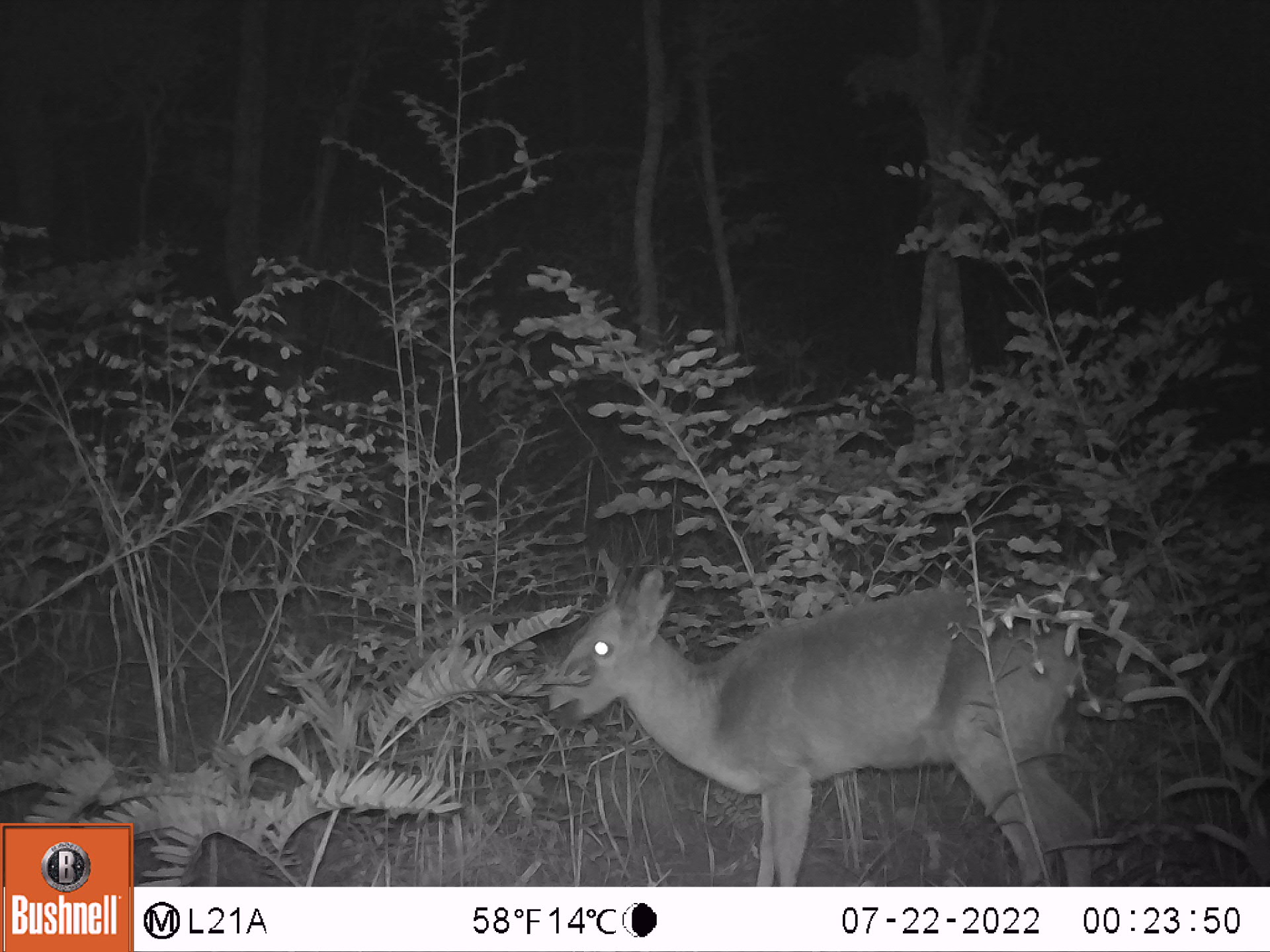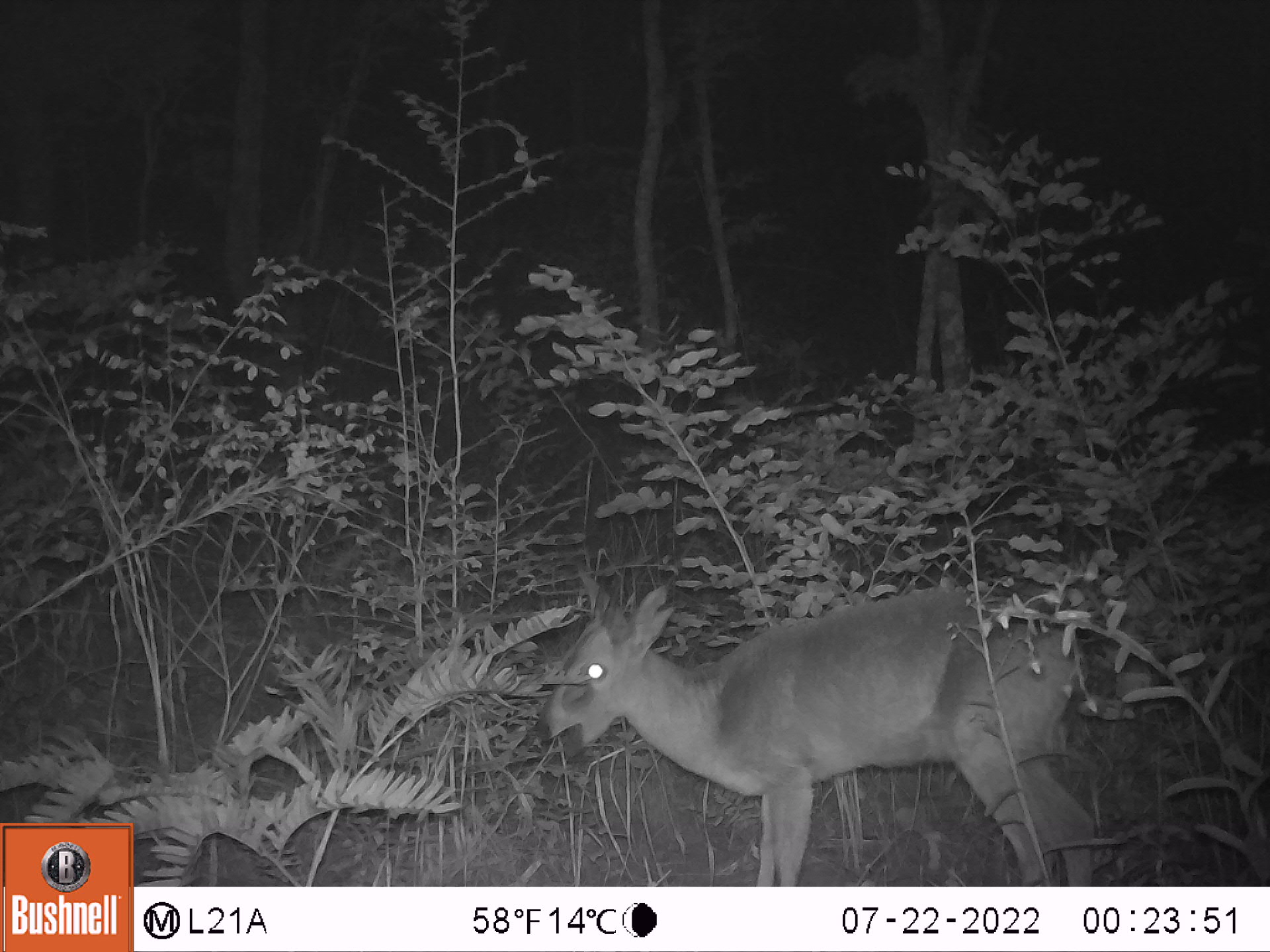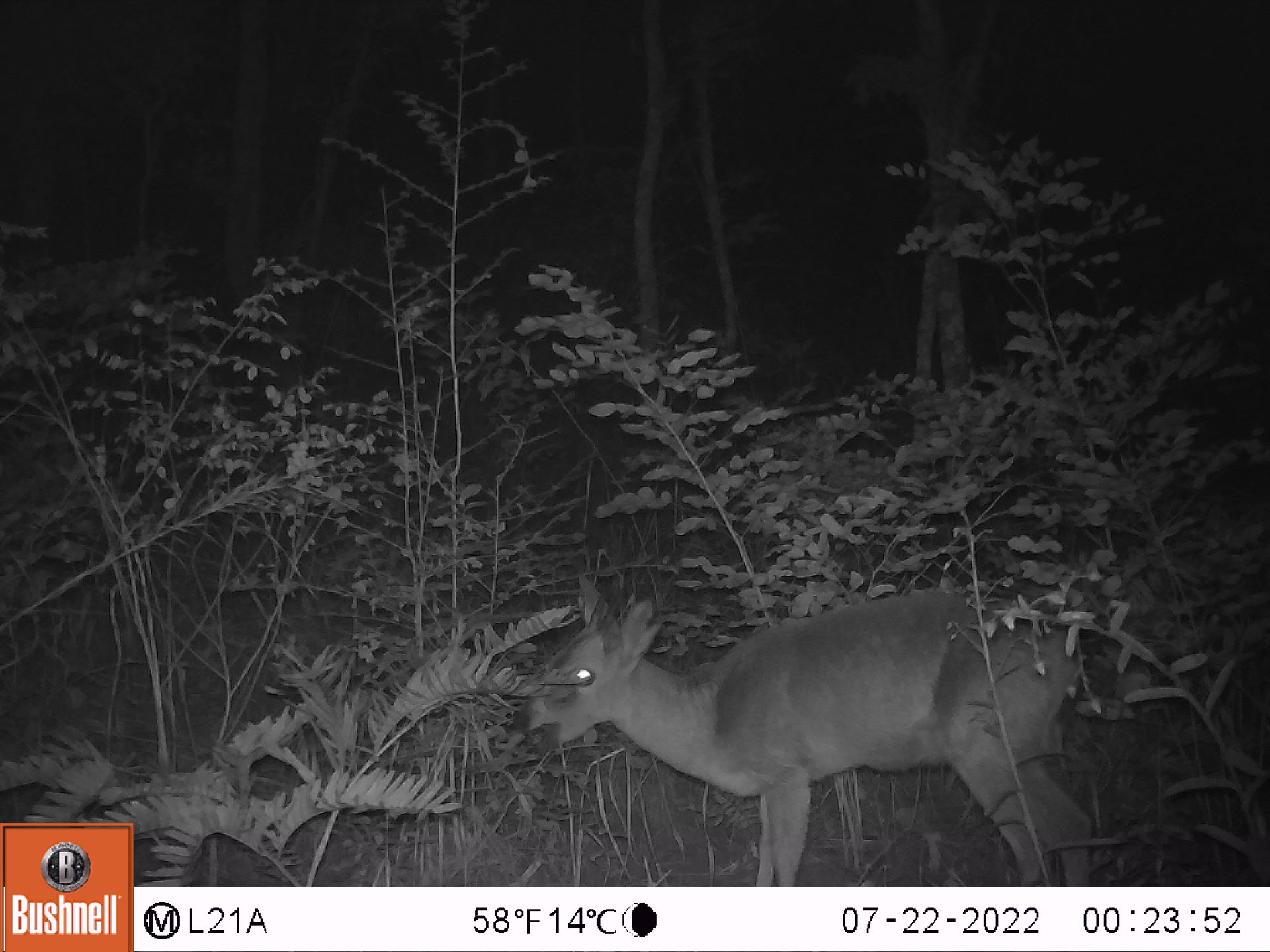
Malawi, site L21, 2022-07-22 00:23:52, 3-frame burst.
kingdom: Animalia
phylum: Chordata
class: Mammalia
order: Artiodactyla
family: Bovidae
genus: Sylvicapra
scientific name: Sylvicapra grimmia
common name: common duiker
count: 1